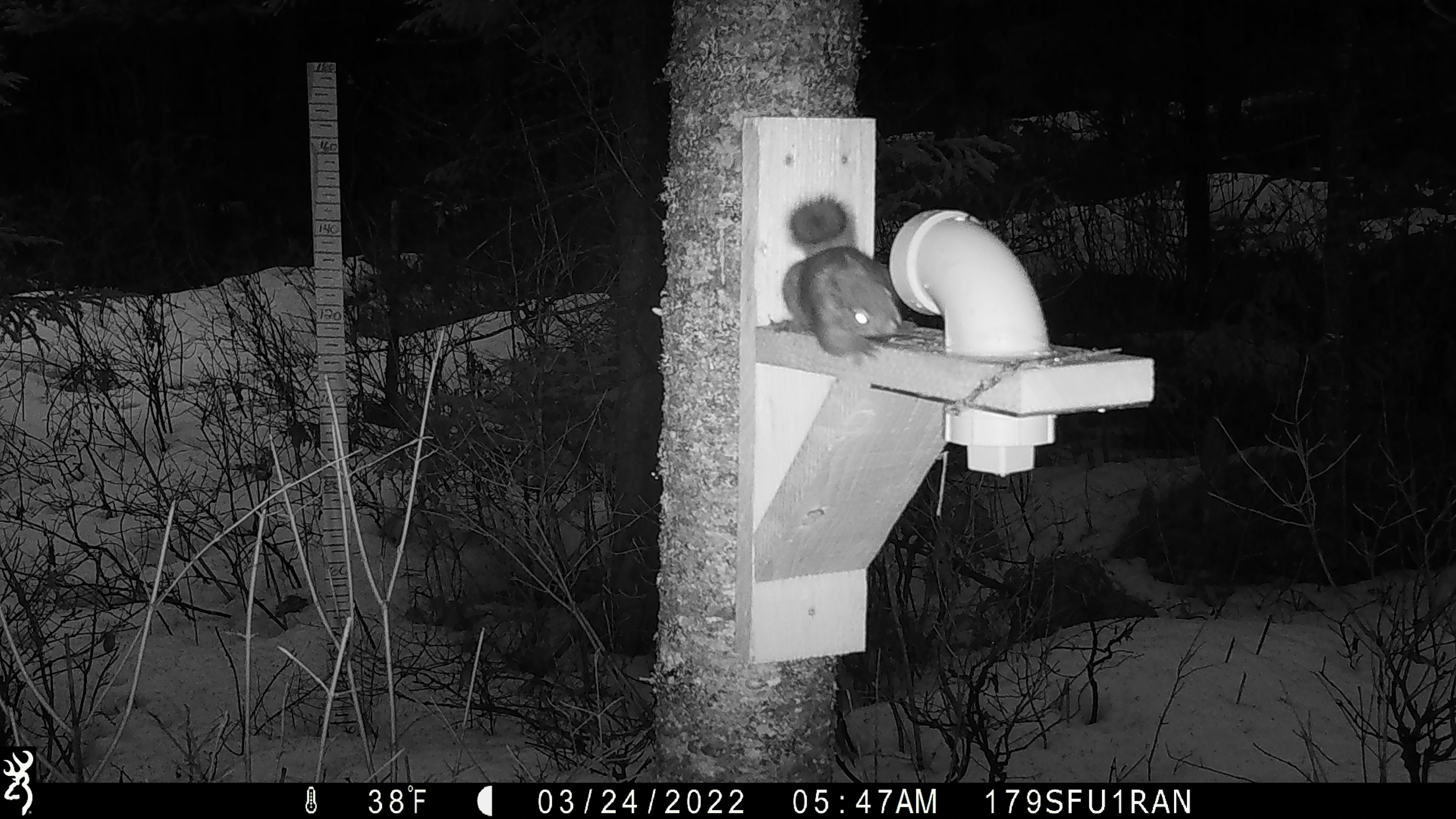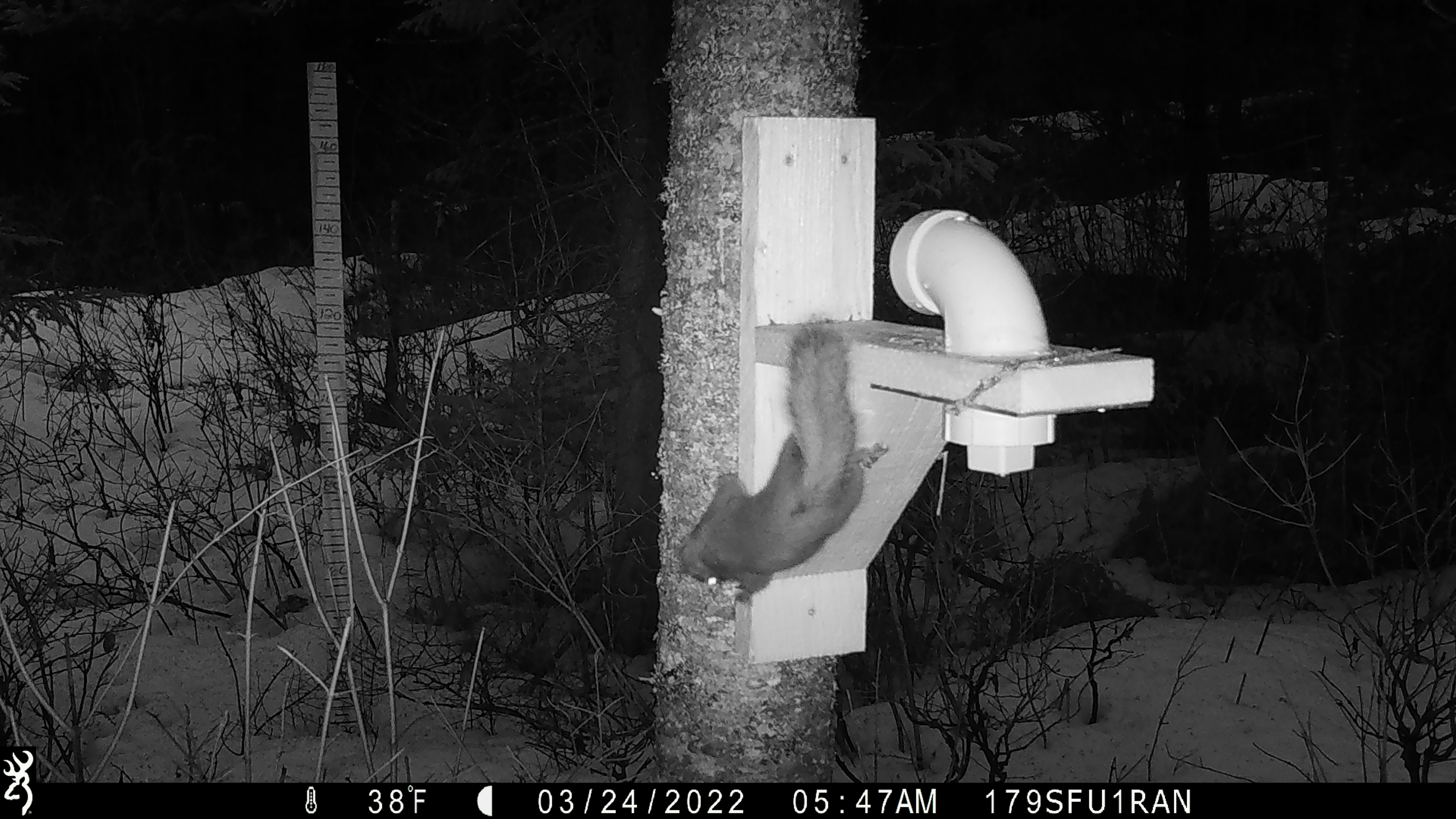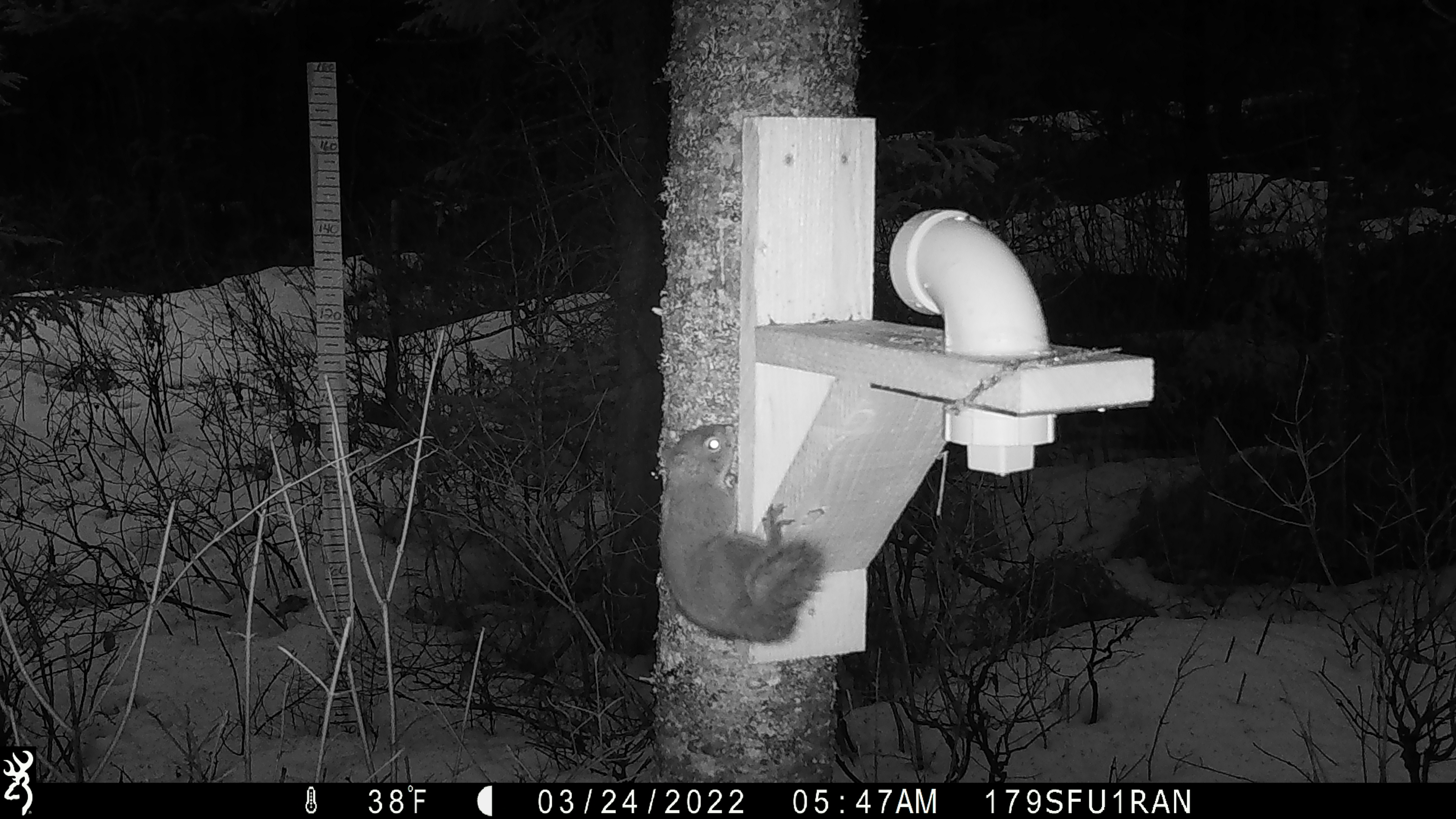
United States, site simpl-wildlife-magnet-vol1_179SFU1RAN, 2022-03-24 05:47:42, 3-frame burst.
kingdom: Animalia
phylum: Chordata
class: Mammalia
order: Rodentia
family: Sciuridae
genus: Tamiasciurus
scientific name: Tamiasciurus hudsonicus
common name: red squirrel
Red squirrel (Tamiasciurus hudsonicus).